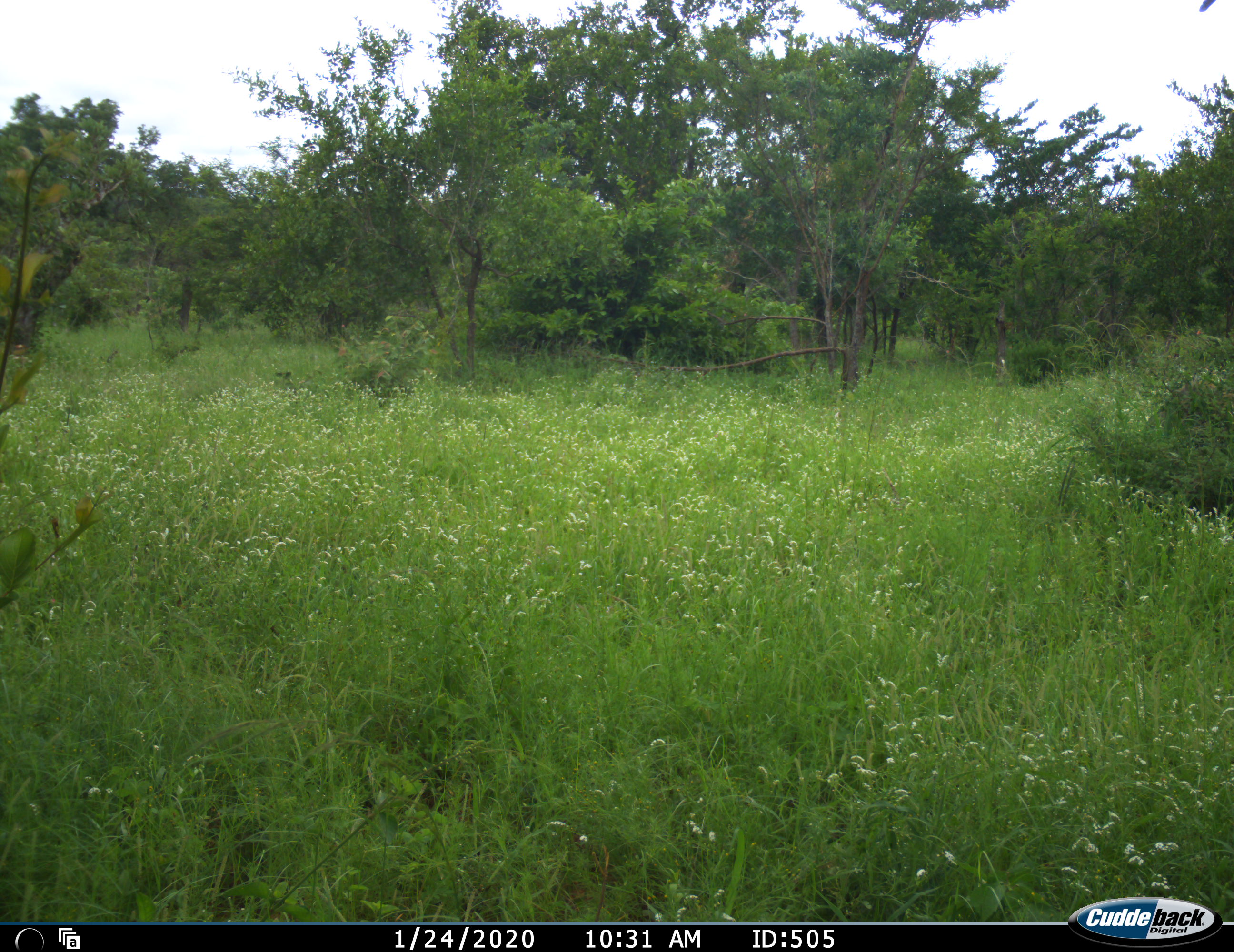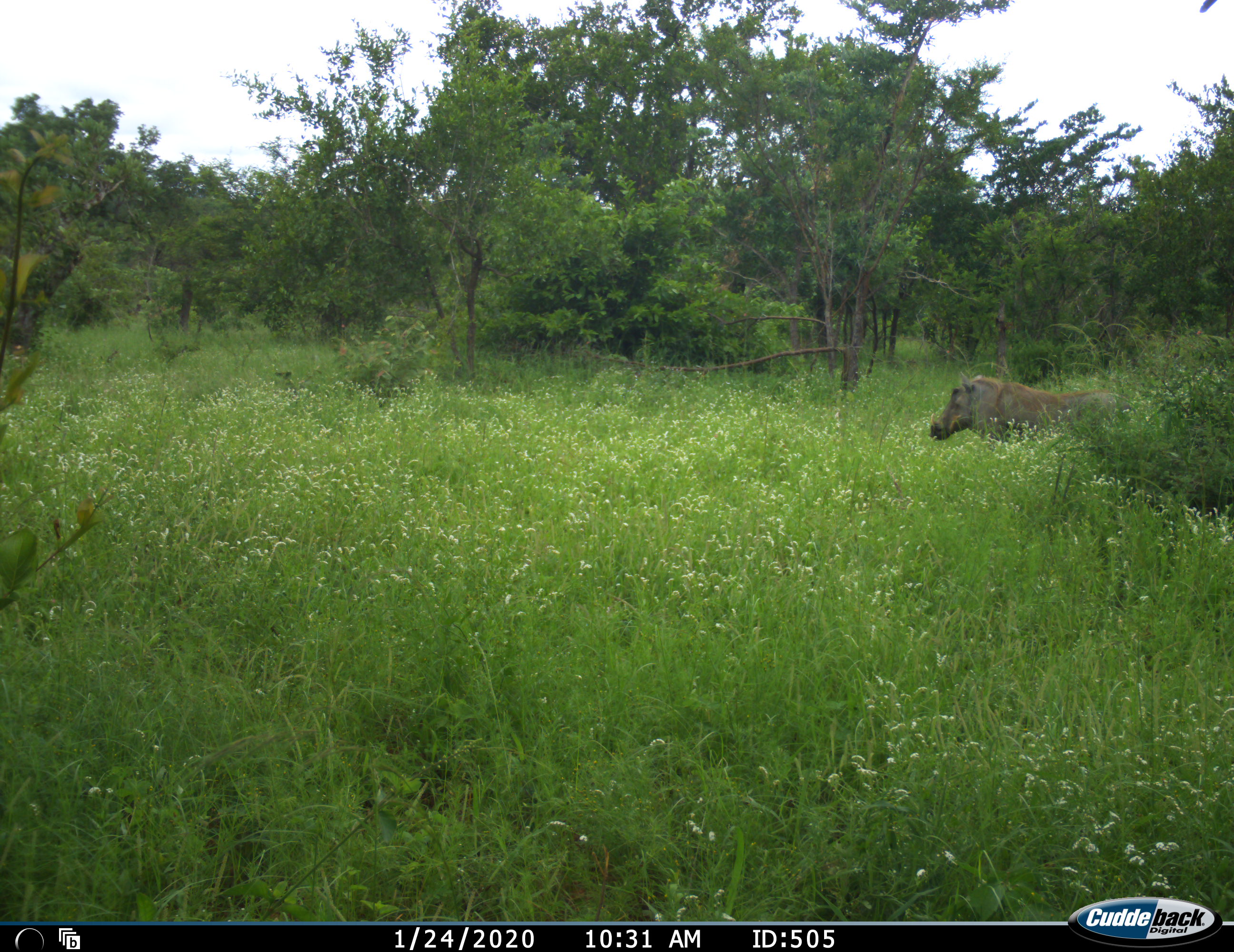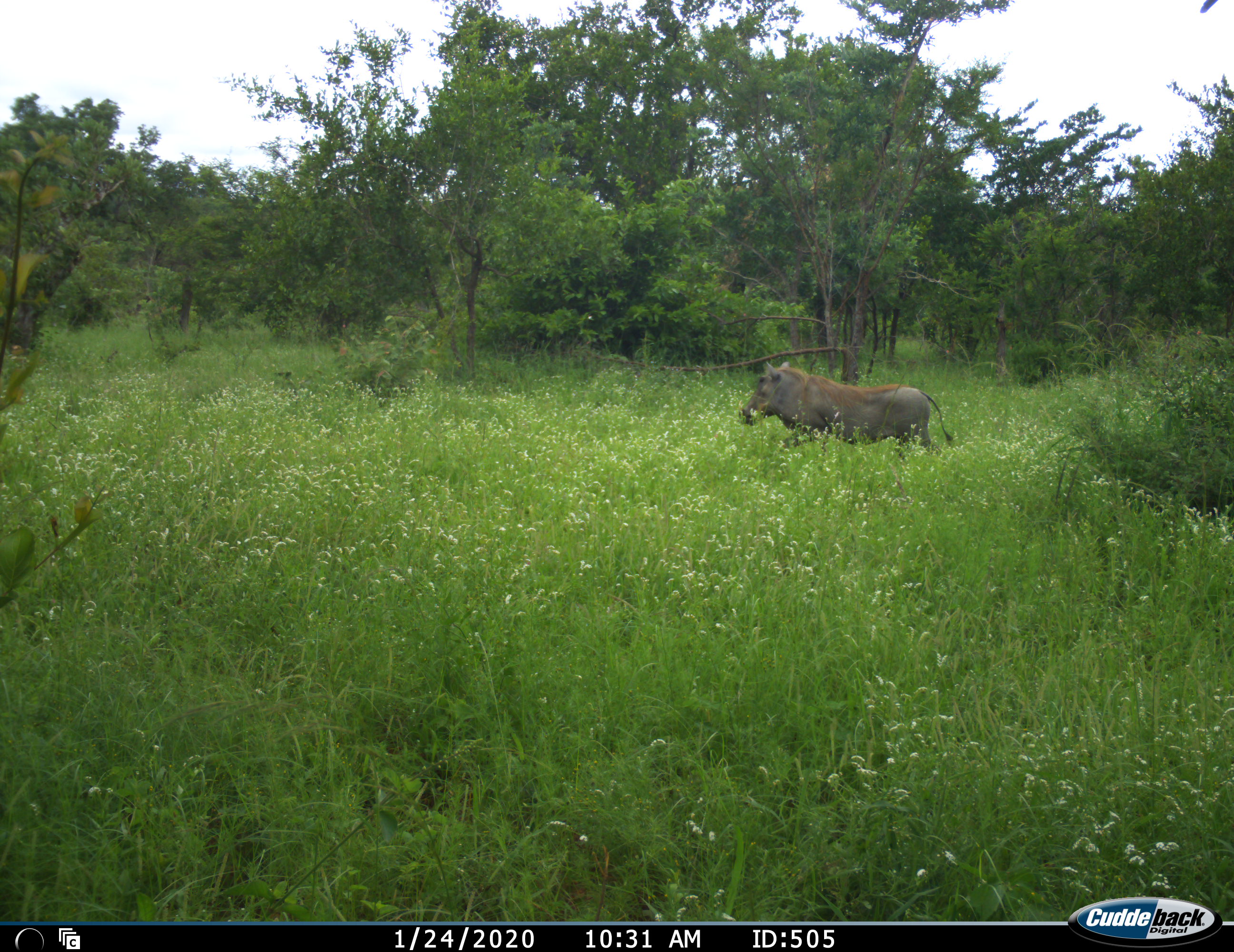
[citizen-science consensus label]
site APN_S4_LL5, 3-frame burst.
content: unidentified animal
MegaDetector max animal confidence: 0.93